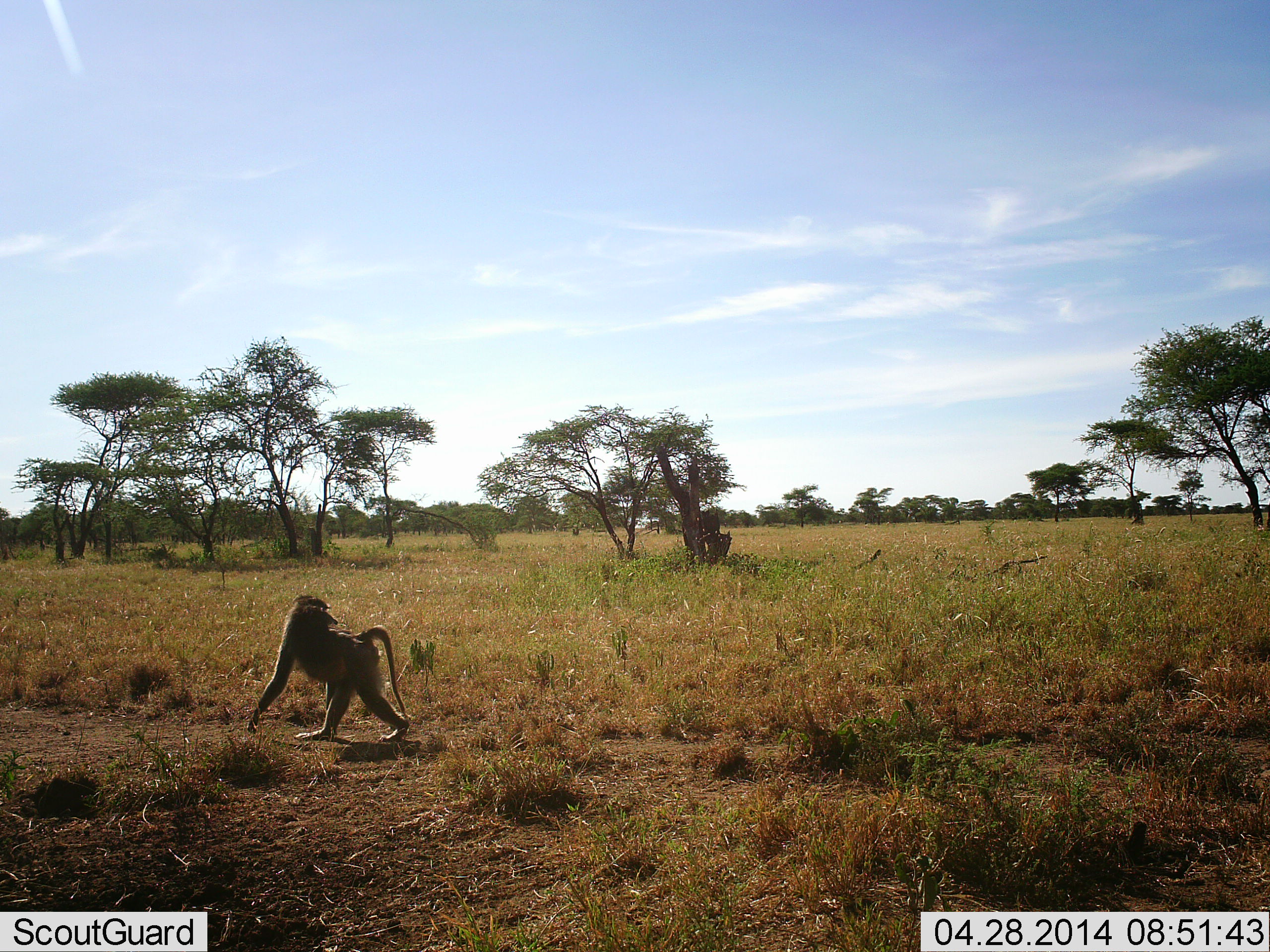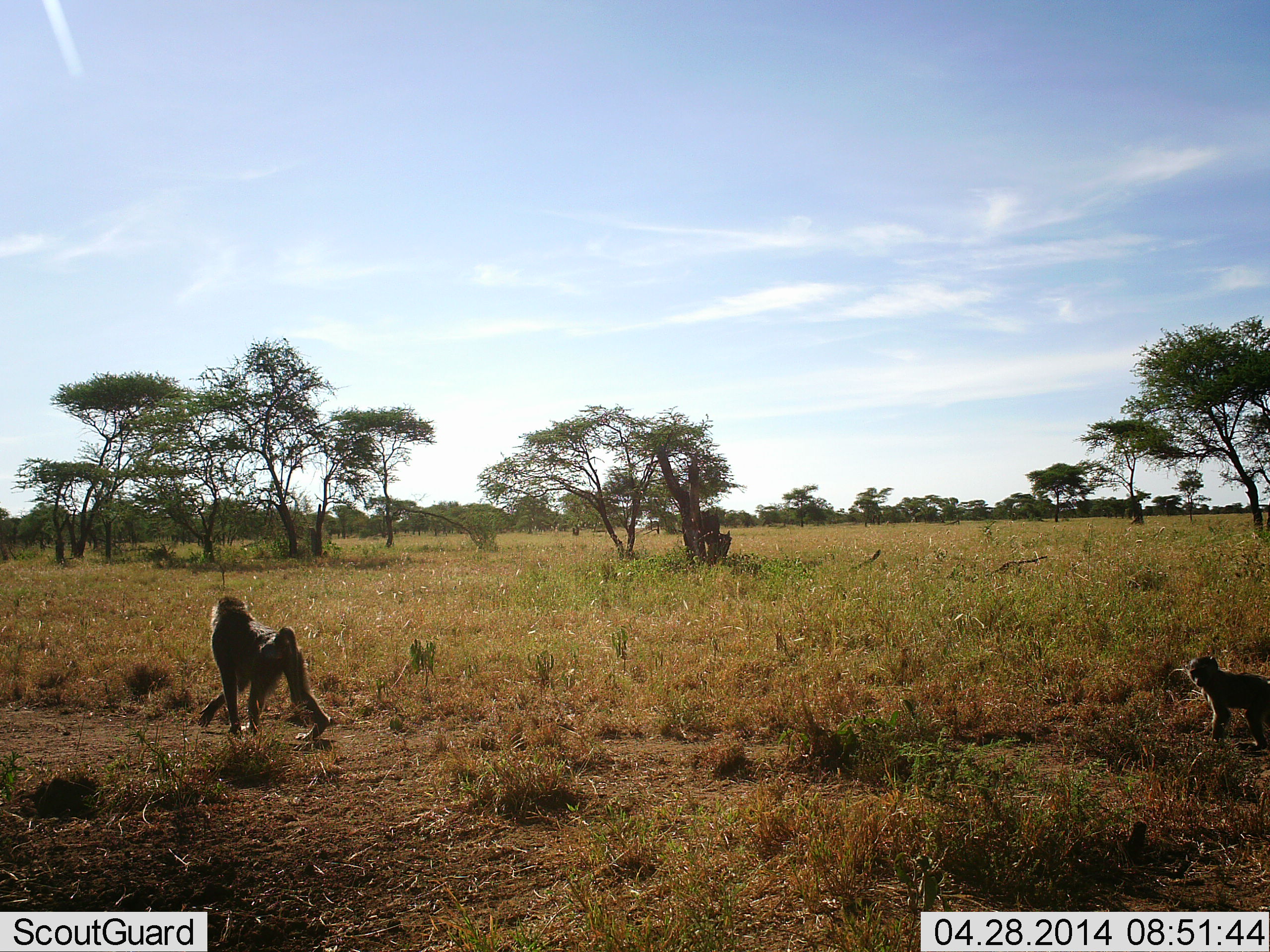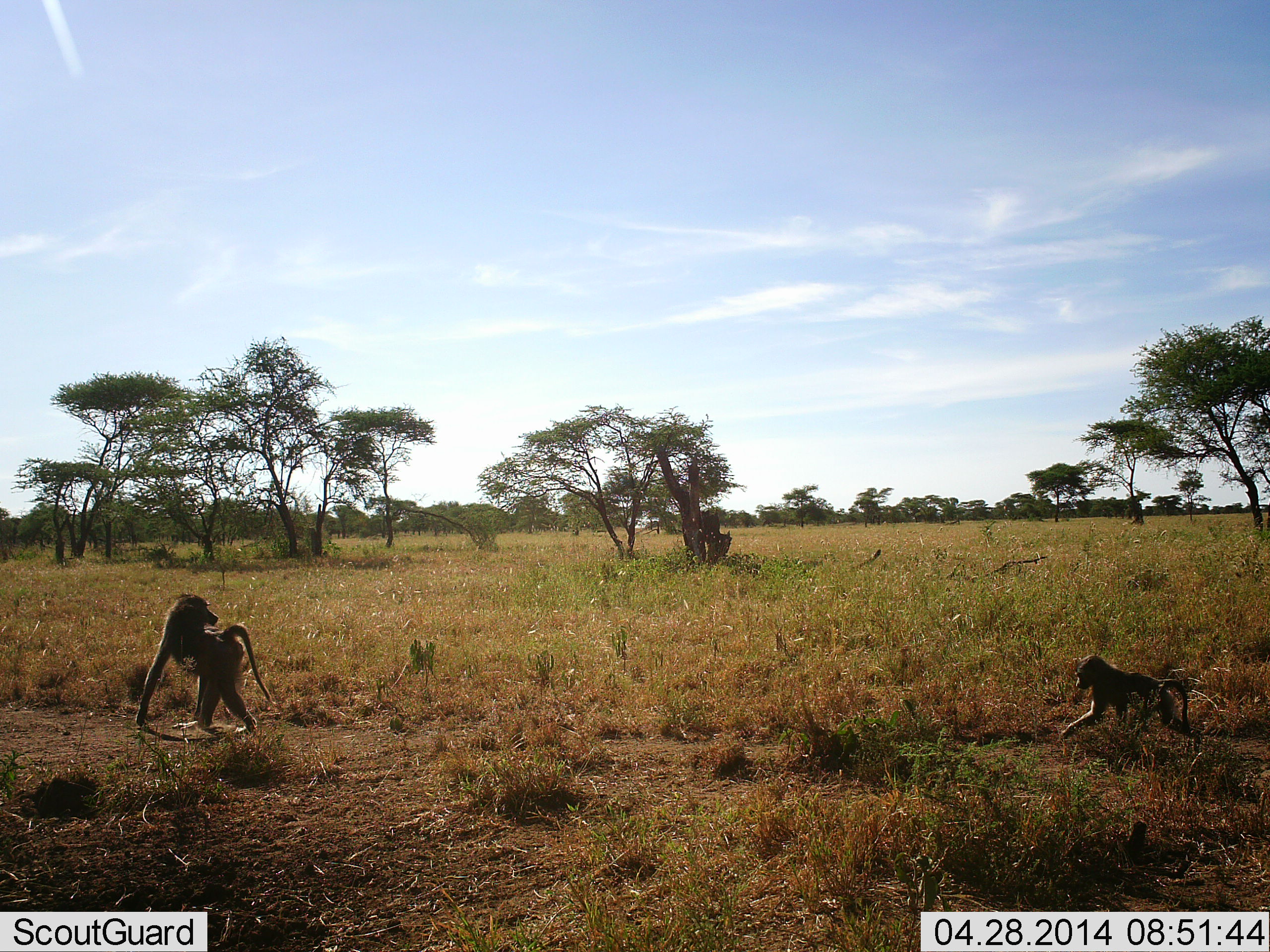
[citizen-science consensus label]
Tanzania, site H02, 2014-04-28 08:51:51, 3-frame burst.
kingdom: Animalia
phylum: Chordata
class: Mammalia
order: Primates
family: Cercopithecidae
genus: Papio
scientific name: Papio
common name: baboon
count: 2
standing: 10%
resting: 0%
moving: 100%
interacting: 0%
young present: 50%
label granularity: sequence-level